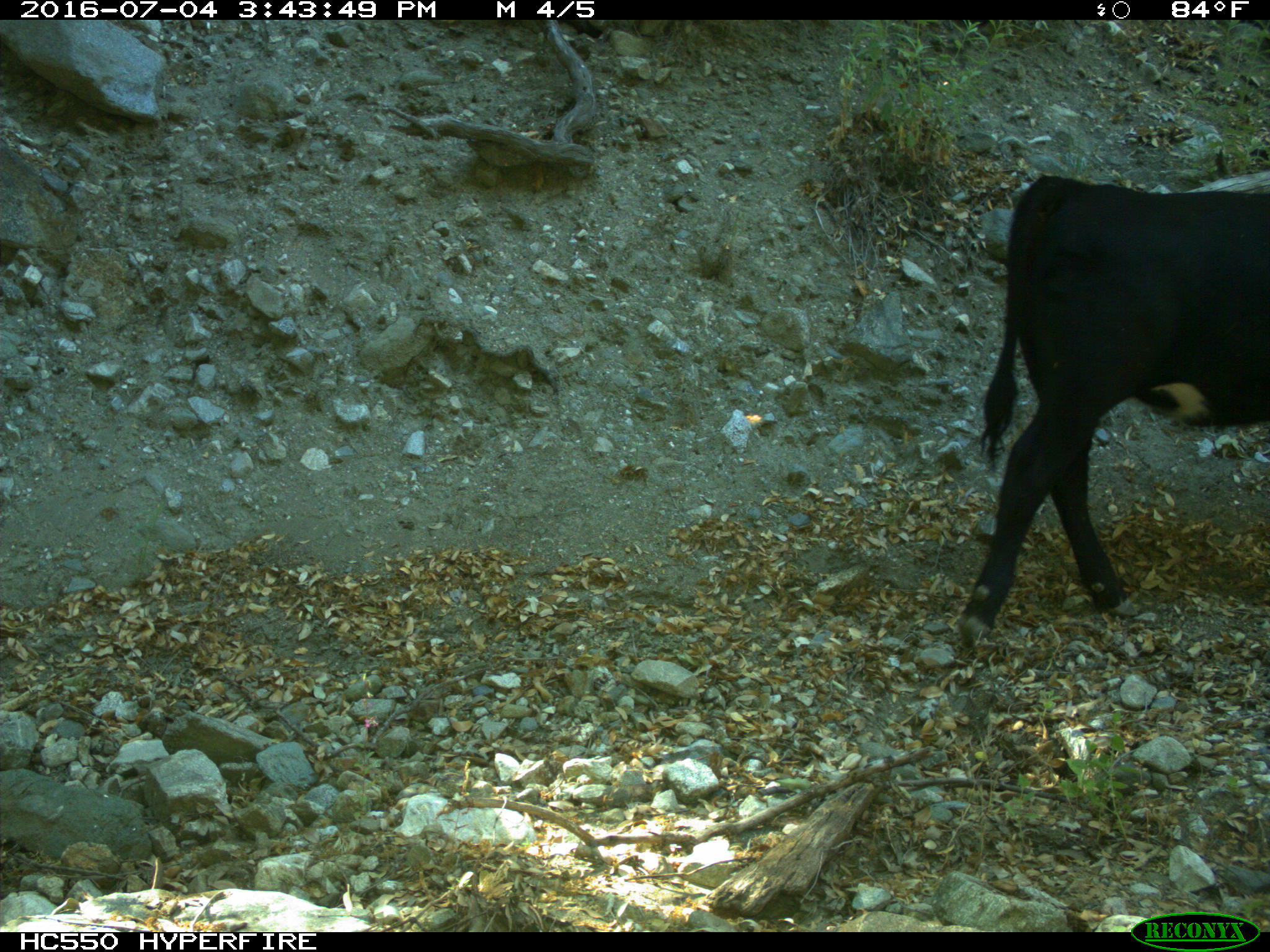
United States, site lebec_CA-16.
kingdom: Animalia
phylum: Chordata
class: Mammalia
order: Artiodactyla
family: Bovidae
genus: Bos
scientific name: Bos taurus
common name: domestic cow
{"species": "Bos taurus (domestic cow)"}